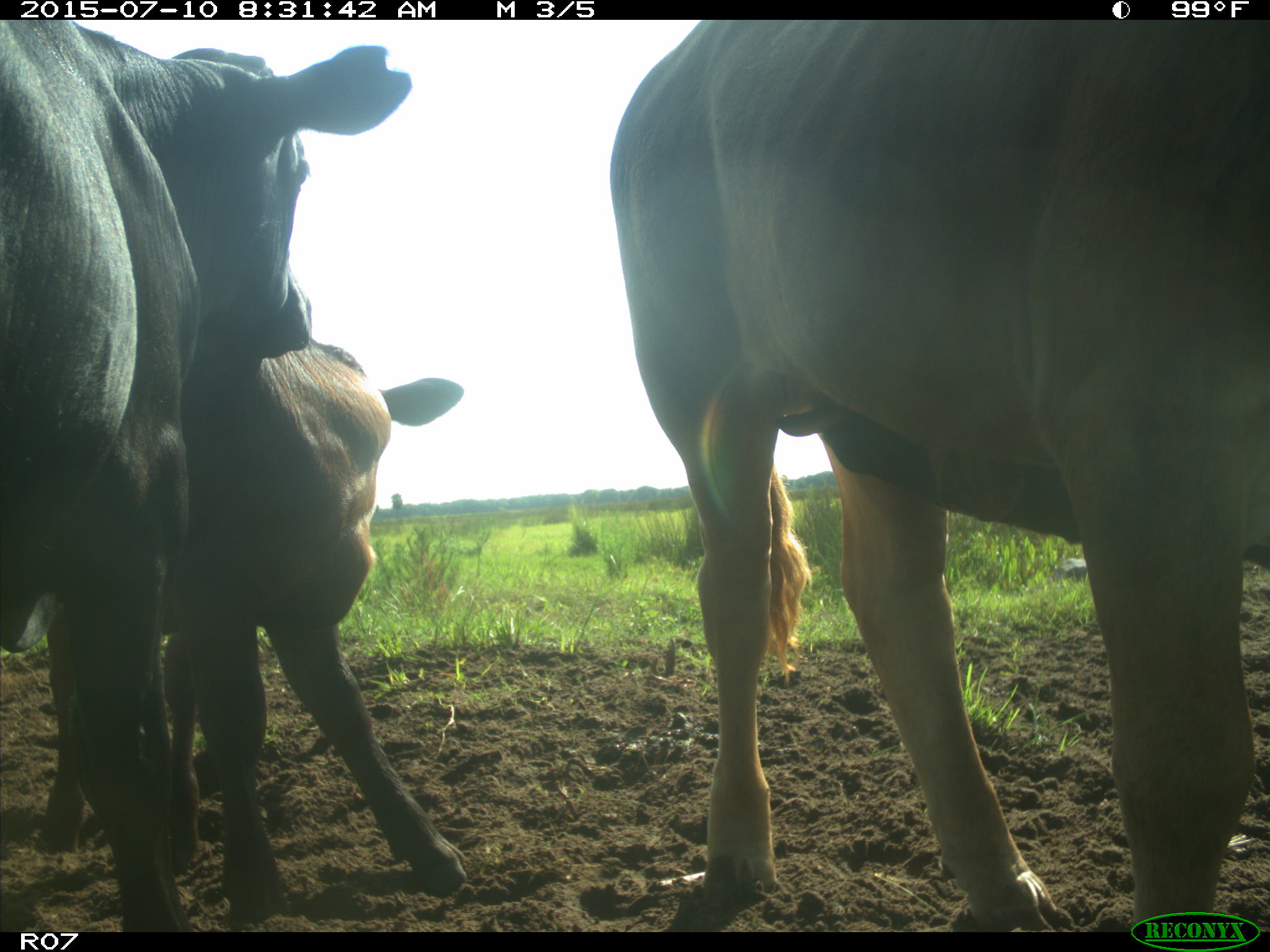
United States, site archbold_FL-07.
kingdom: Animalia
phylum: Chordata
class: Mammalia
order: Artiodactyla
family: Bovidae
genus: Bos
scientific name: Bos taurus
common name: domestic cow